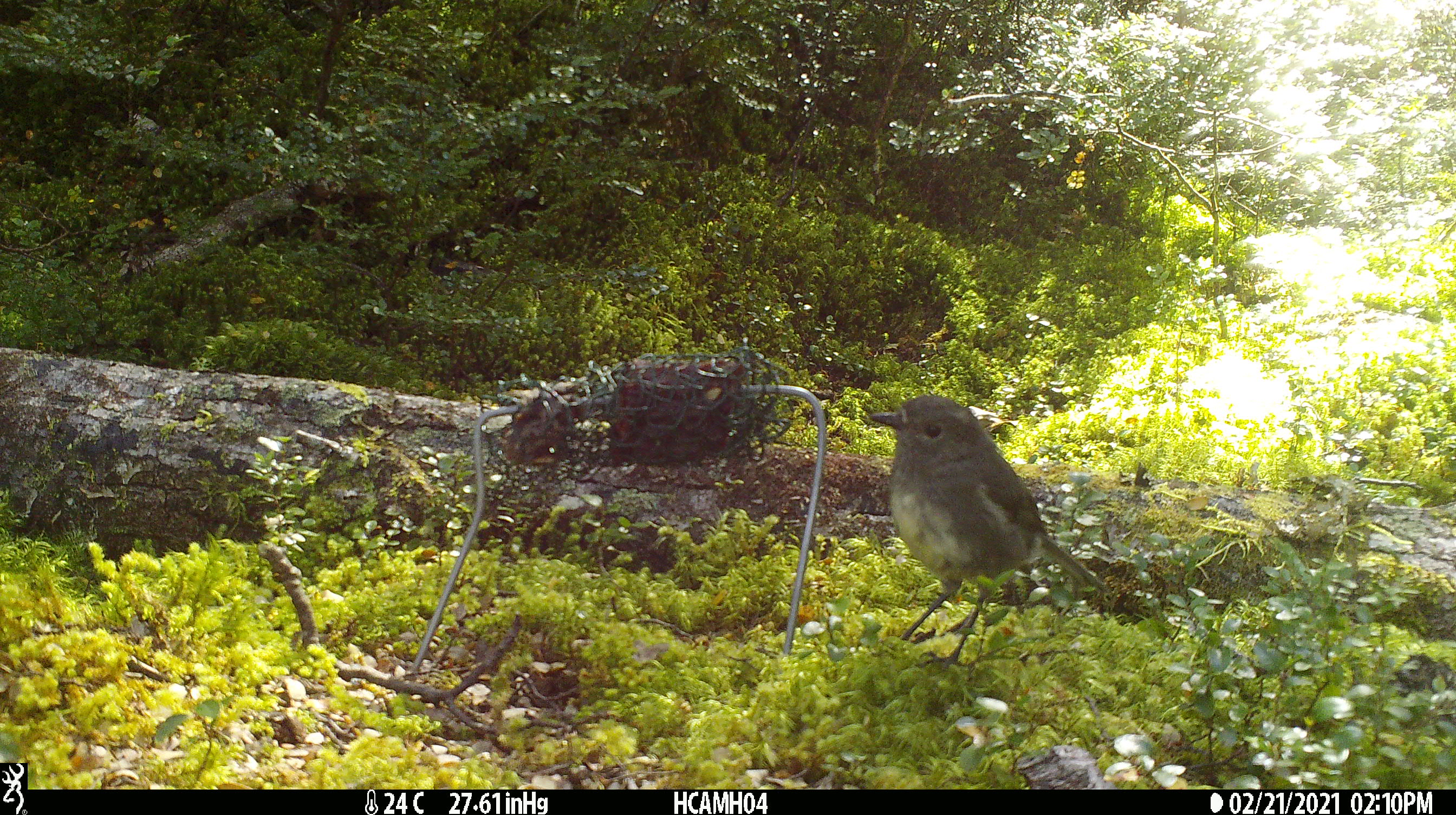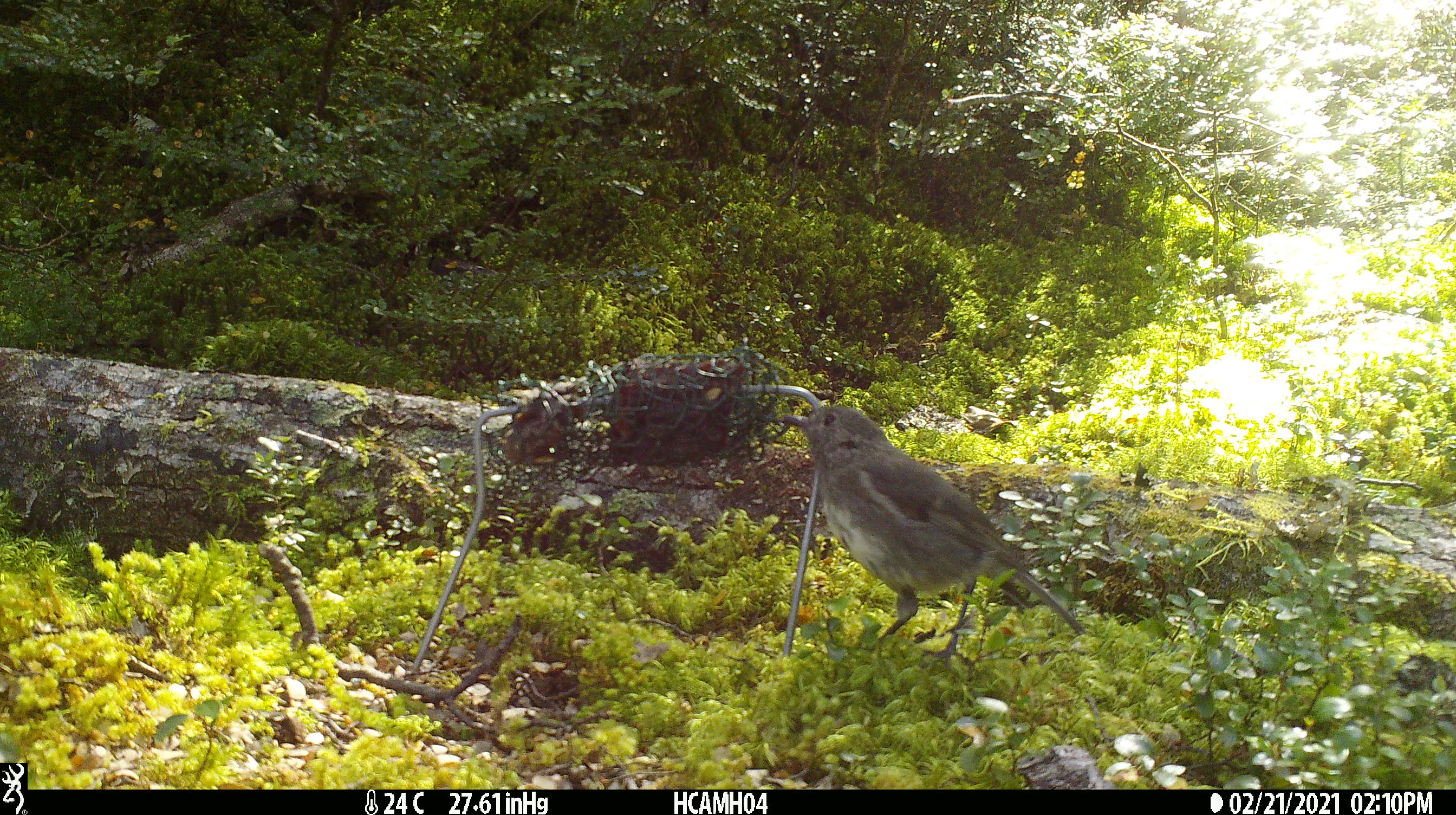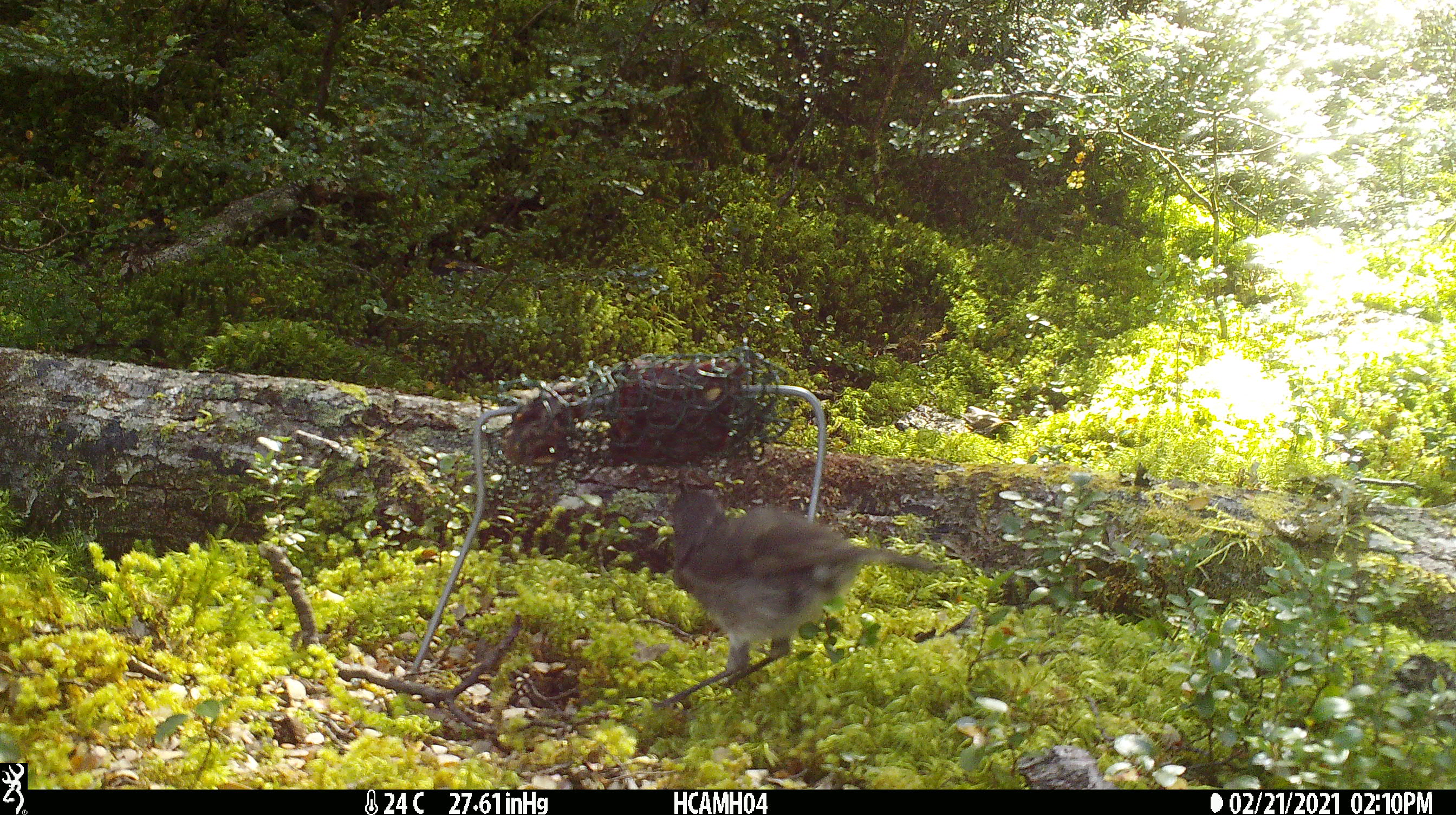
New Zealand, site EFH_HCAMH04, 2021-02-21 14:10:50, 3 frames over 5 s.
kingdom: Animalia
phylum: Chordata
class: Aves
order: Passeriformes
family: Petroicidae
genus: Petroica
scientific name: Petroica australis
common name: new zealand robin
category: robin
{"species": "robin (new zealand robin) (Petroica australis)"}